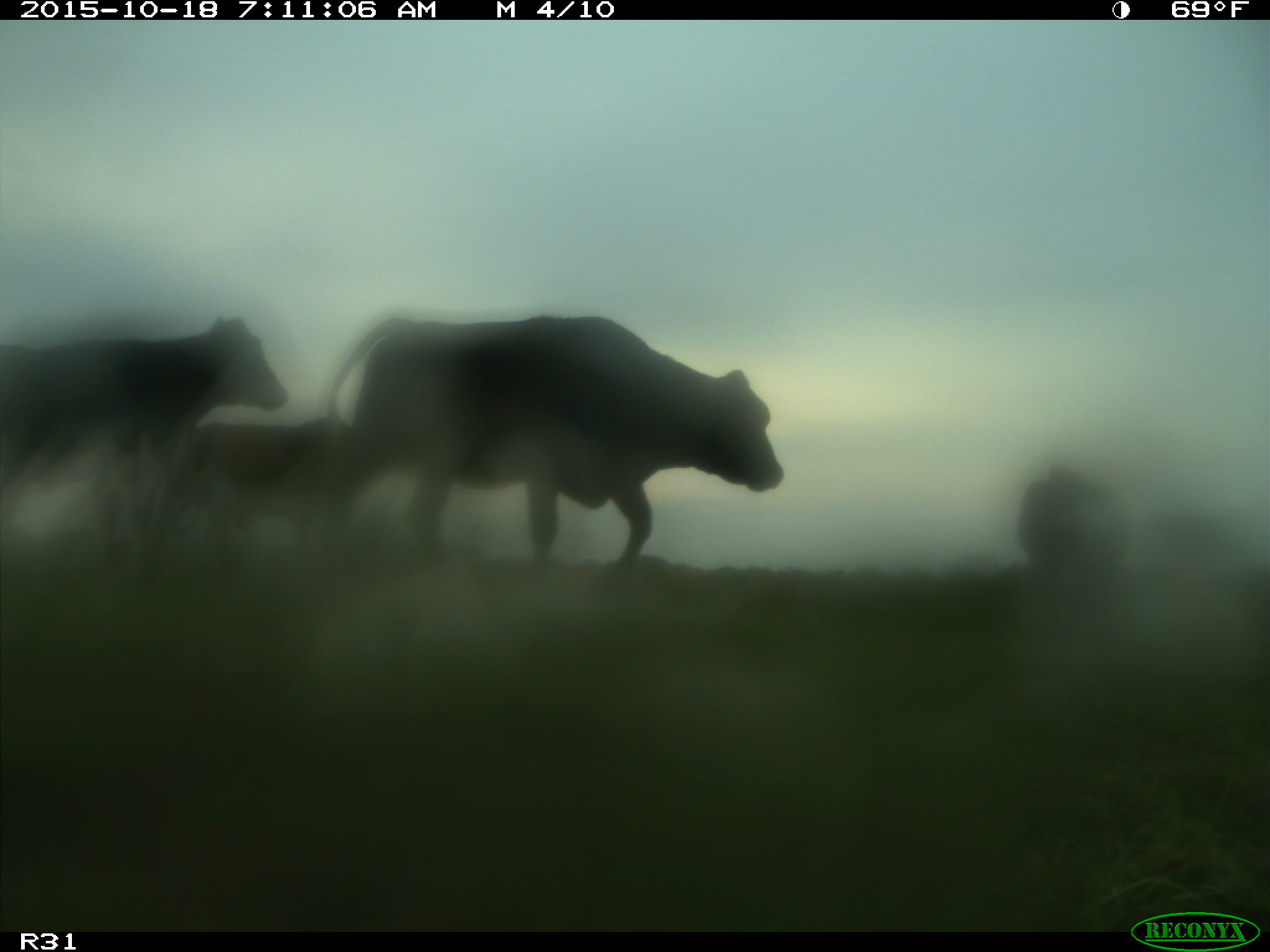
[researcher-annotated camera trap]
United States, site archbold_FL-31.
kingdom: Animalia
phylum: Chordata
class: Mammalia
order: Artiodactyla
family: Bovidae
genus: Bos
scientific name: Bos taurus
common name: domestic cow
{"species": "Bos taurus (domestic cow)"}